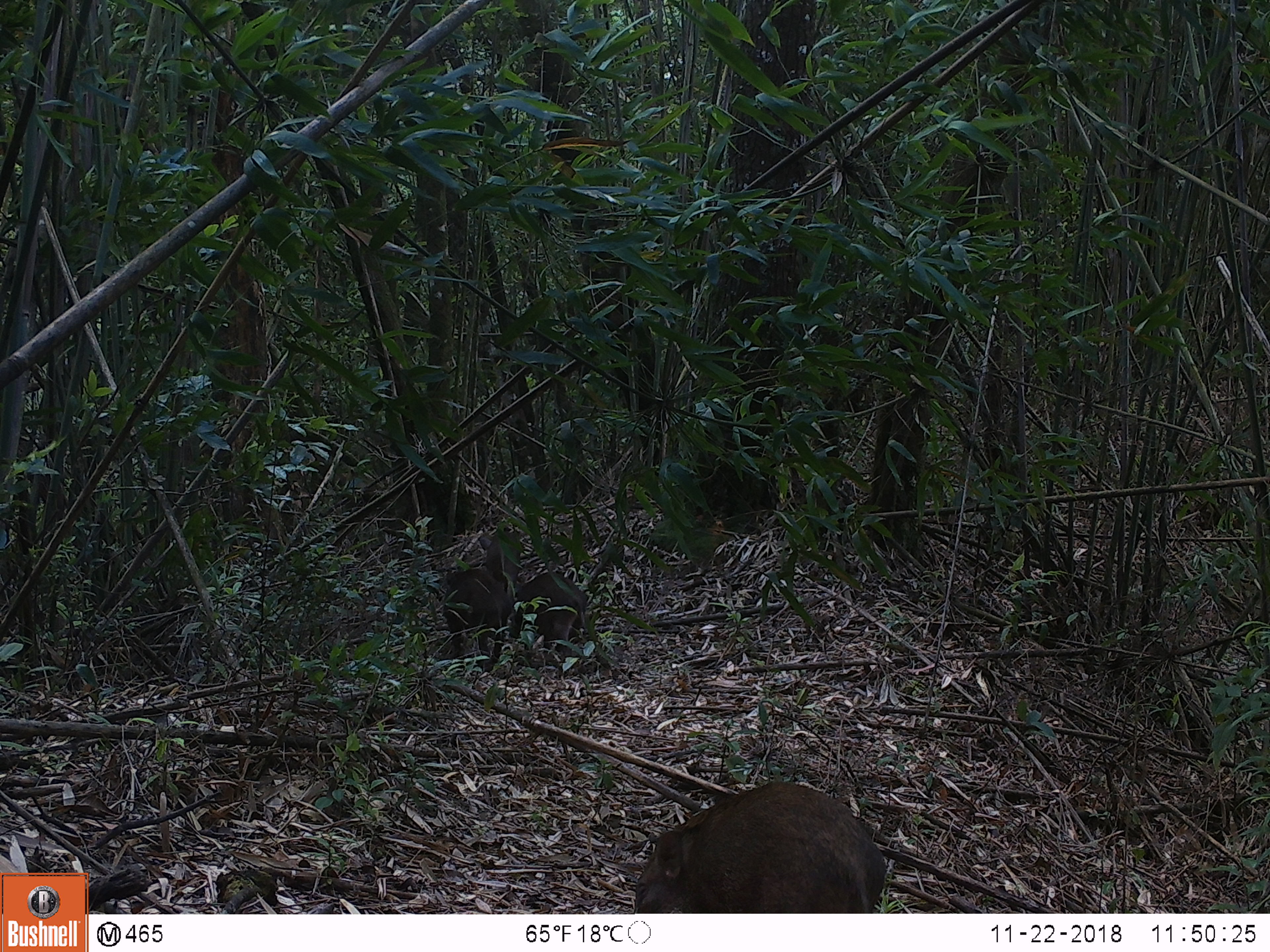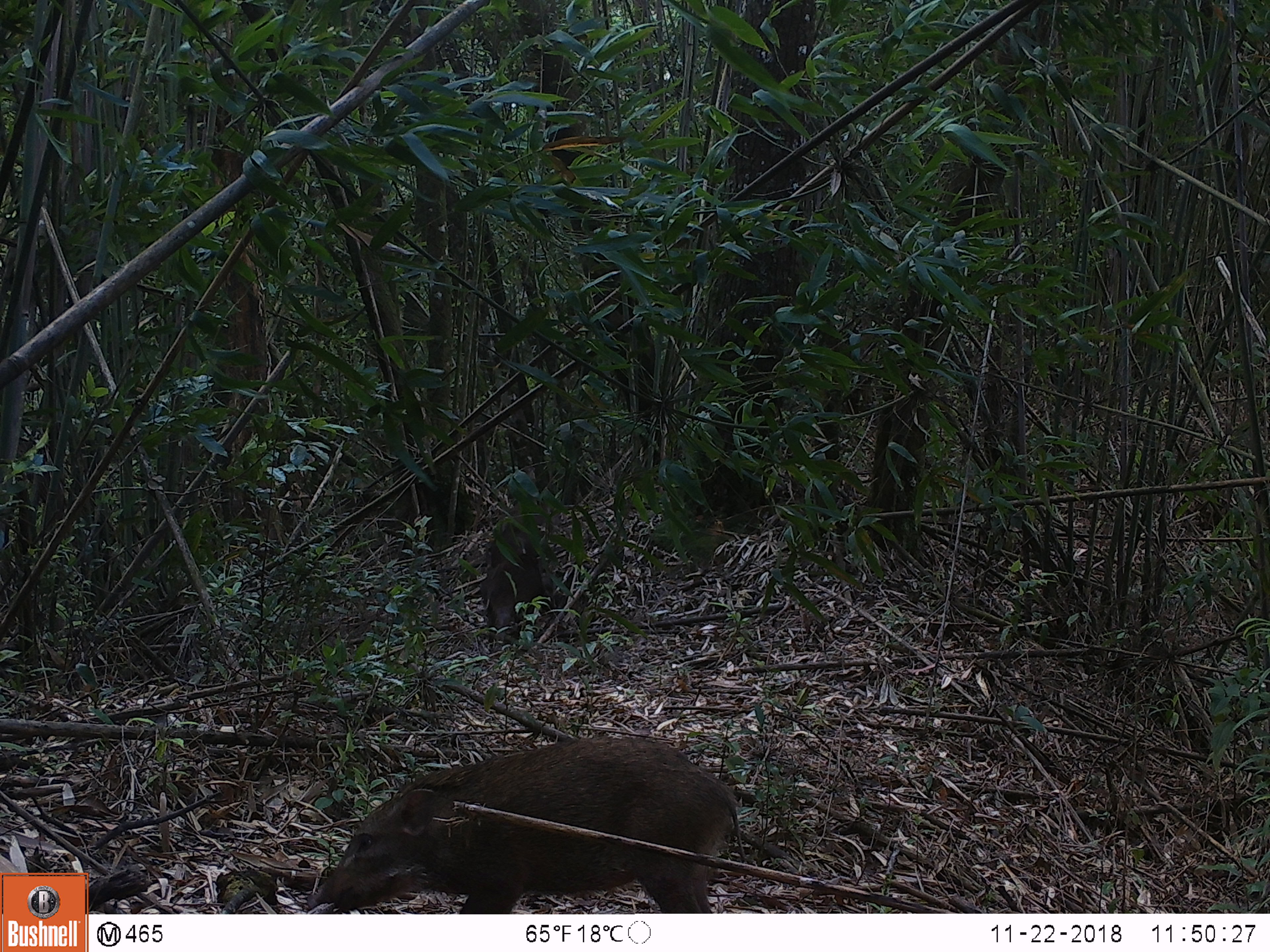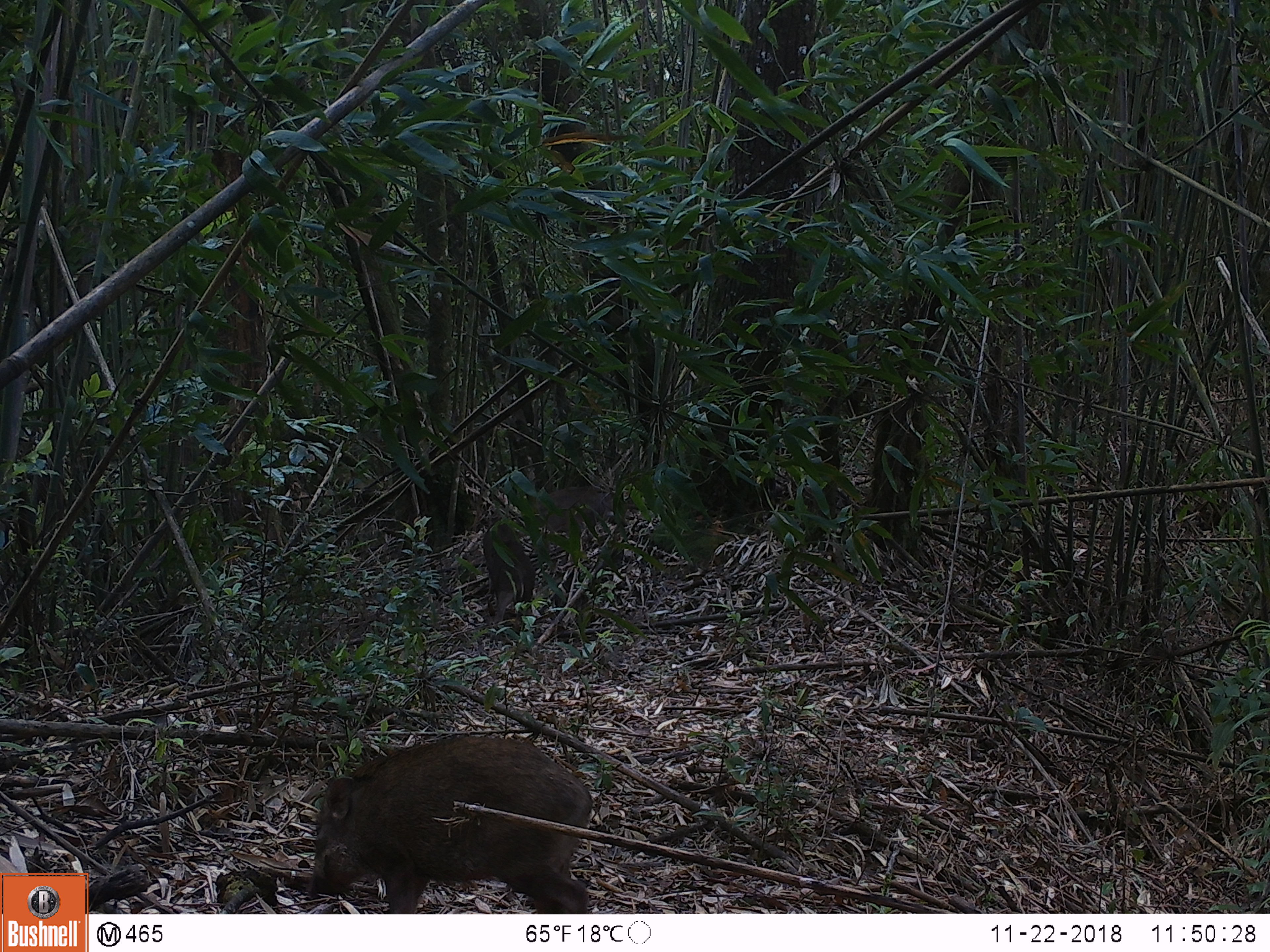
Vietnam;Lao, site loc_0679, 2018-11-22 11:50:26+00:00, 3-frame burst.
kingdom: Animalia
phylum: Chordata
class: Mammalia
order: Artiodactyla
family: Suidae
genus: Sus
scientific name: Sus scrofa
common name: eurasian wild pig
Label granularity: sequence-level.